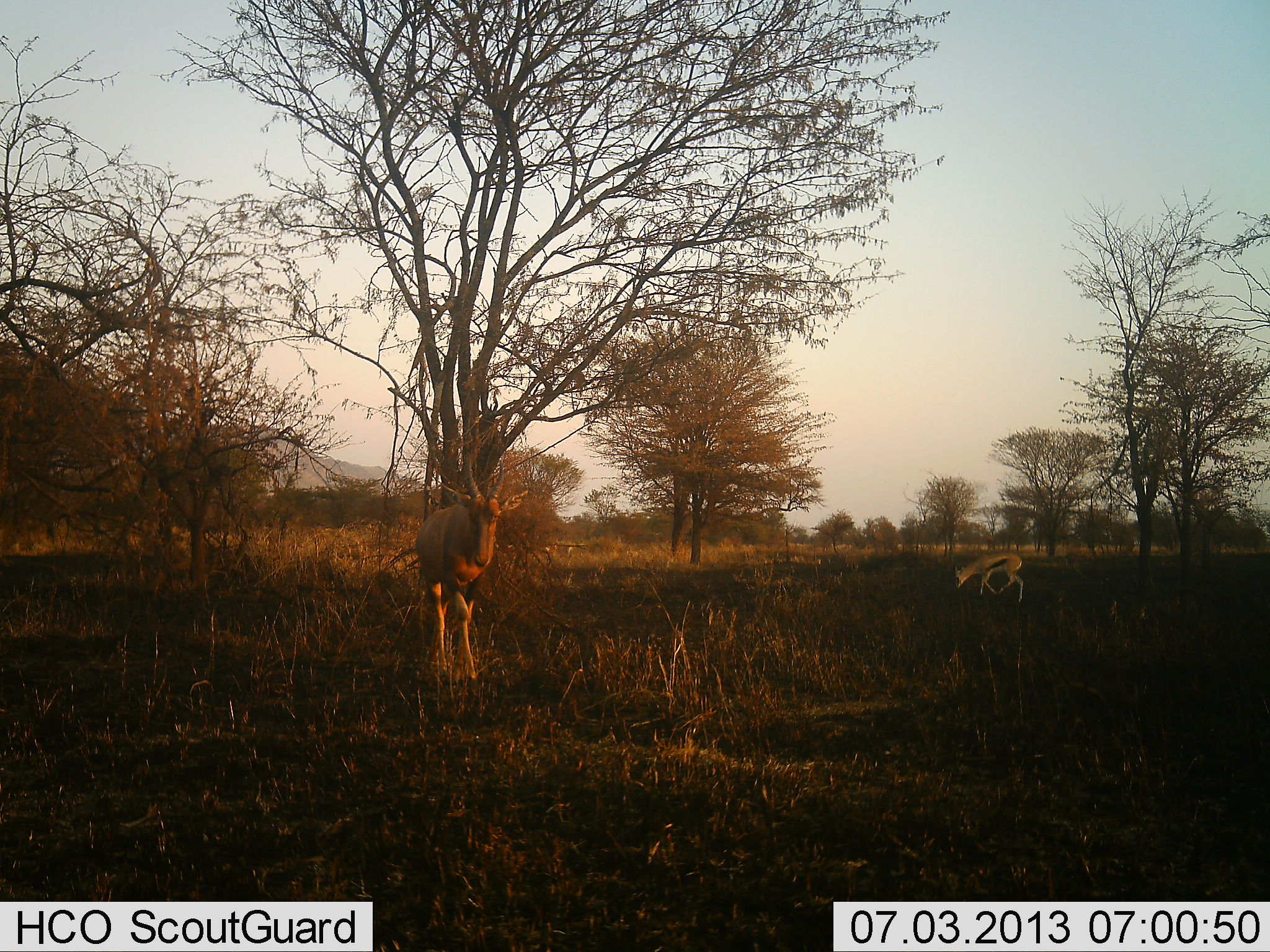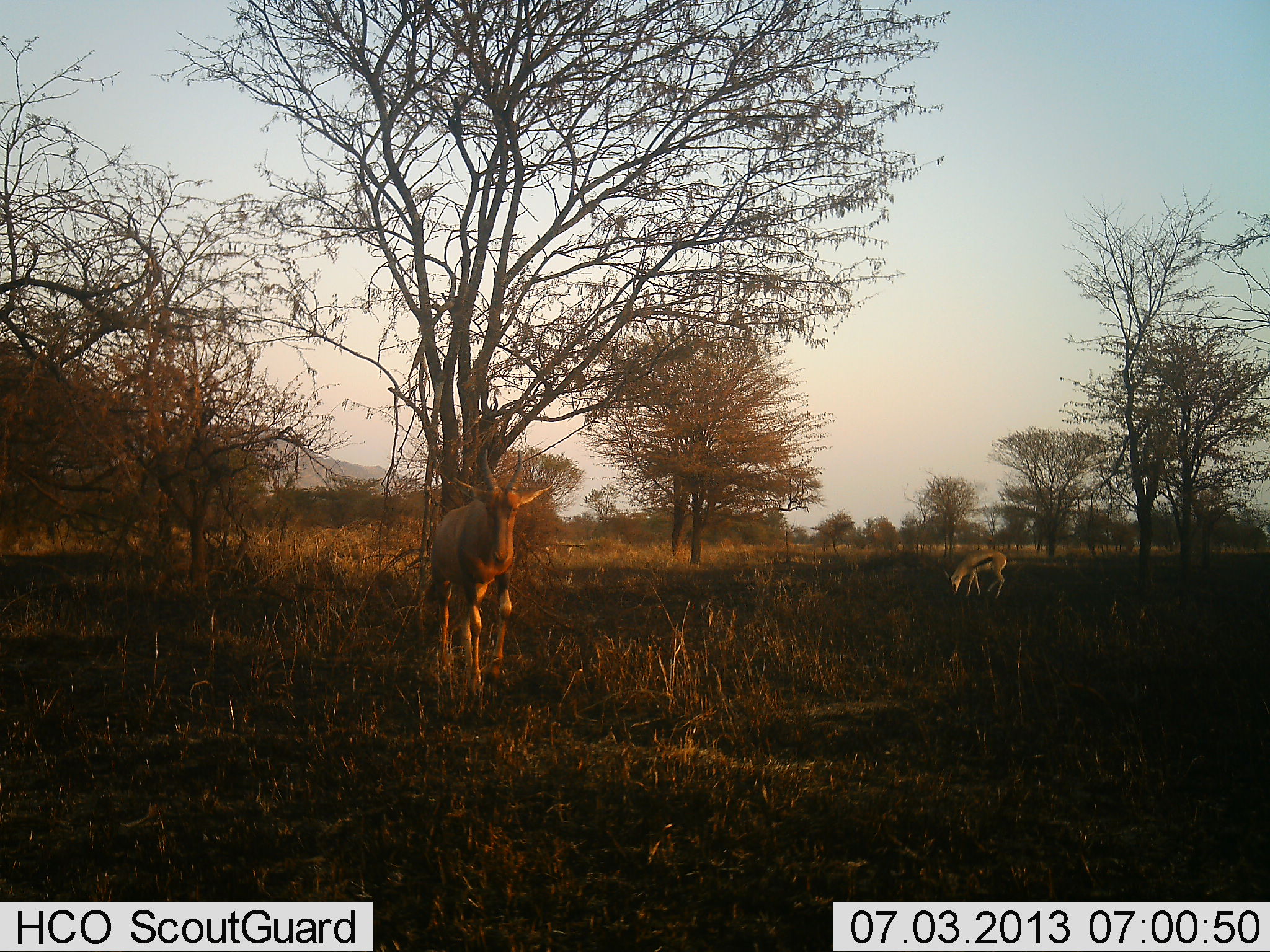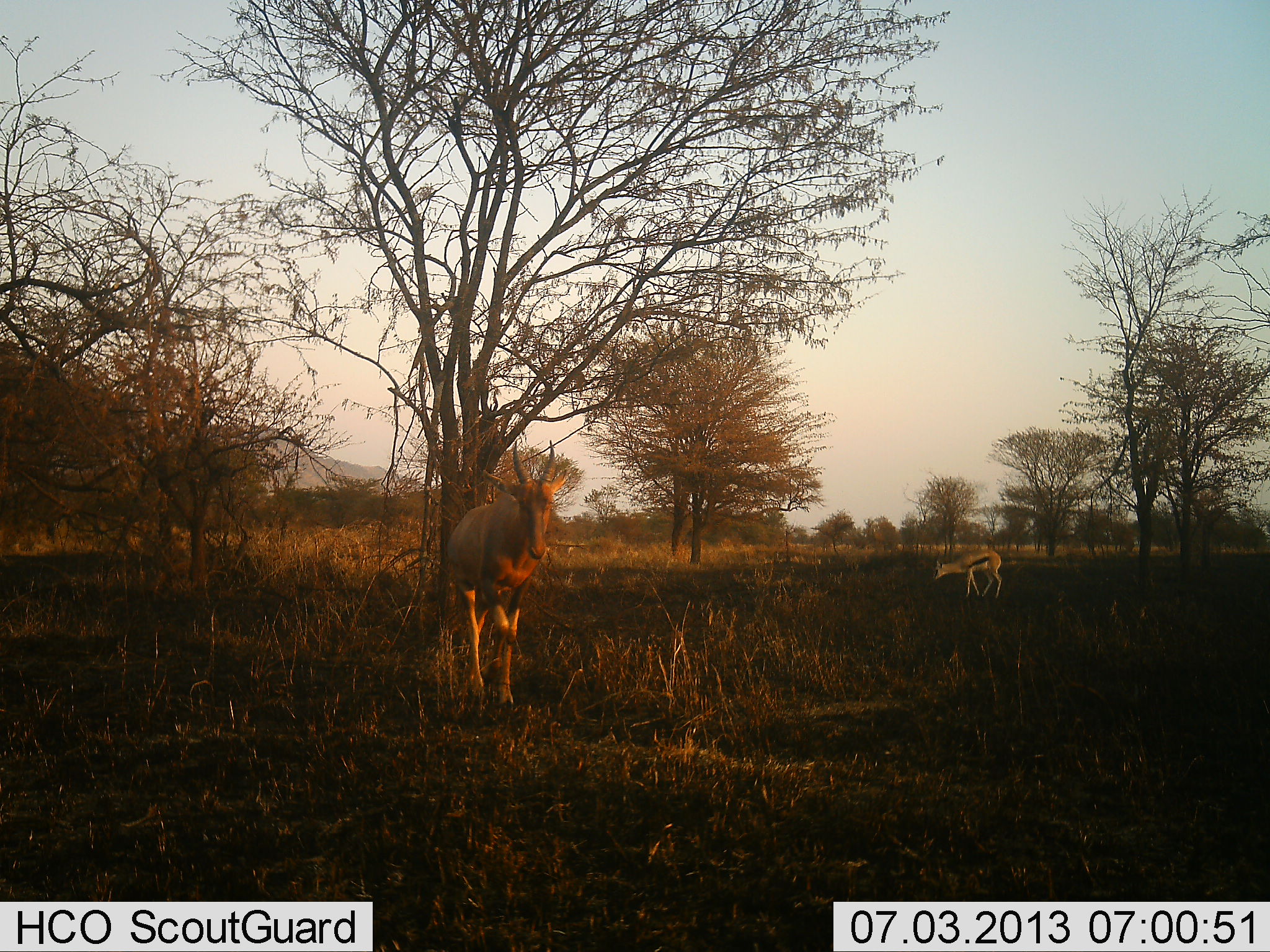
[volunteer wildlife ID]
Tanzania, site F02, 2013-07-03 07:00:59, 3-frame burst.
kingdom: Animalia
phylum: Chordata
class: Mammalia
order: Artiodactyla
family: Bovidae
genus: Eudorcas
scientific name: Eudorcas thomsonii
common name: thomson's gazelle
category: gazellethomsons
Gazellethomsons (thomson's gazelle) (Eudorcas thomsonii), count 1. Behavior (volunteer vote fractions): standing 30%, resting 0%, moving 11%, interacting 0%. Young present (vote fraction): 7%. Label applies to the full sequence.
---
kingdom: Animalia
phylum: Chordata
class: Mammalia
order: Artiodactyla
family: Bovidae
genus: Damaliscus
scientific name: Damaliscus lunatus jimela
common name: topi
Topi (Damaliscus lunatus jimela), count 1. Behavior (volunteer vote fractions): standing 0%, resting 0%, moving 100%, interacting 0%. Young present (vote fraction): 8%. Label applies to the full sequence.